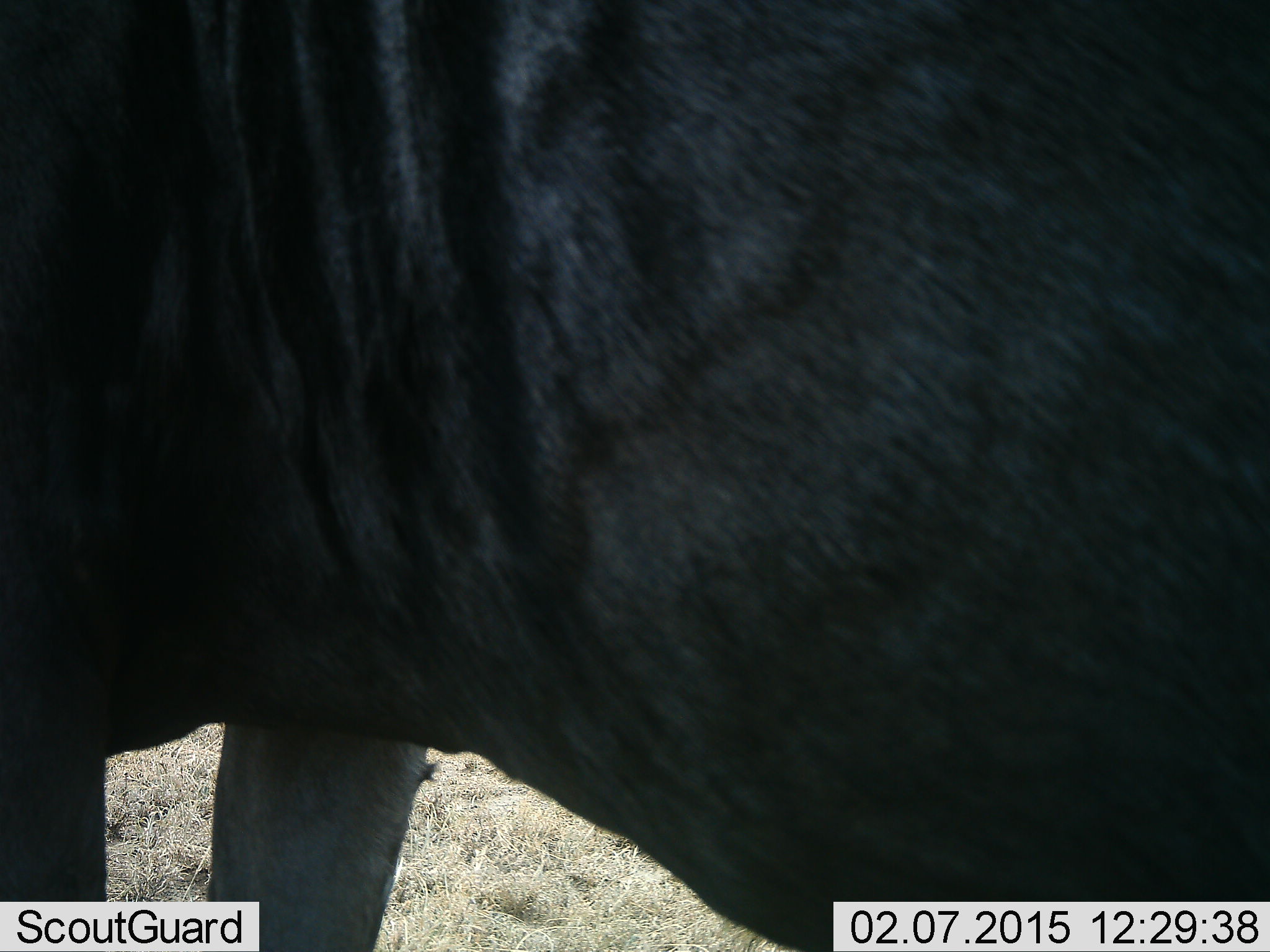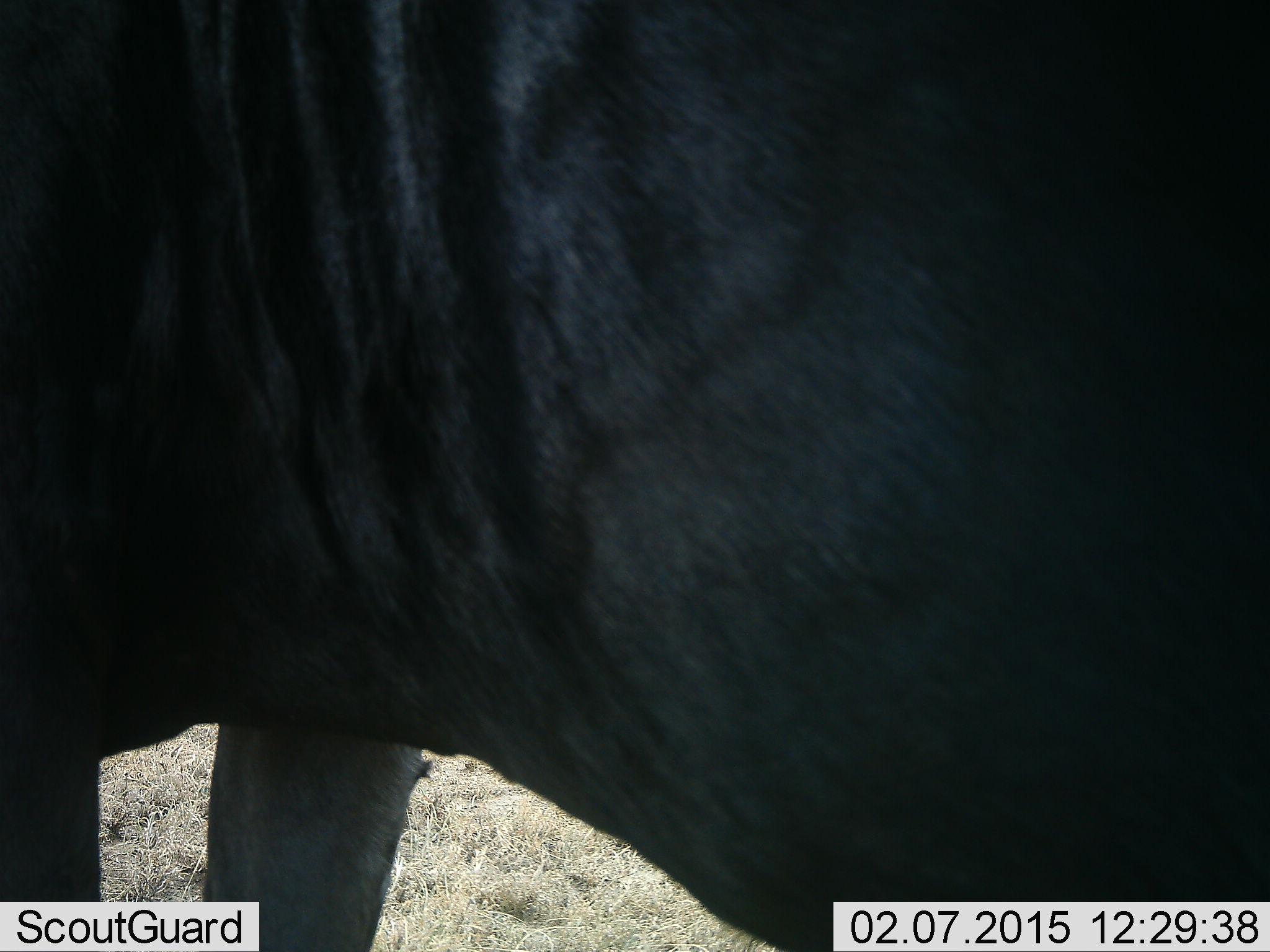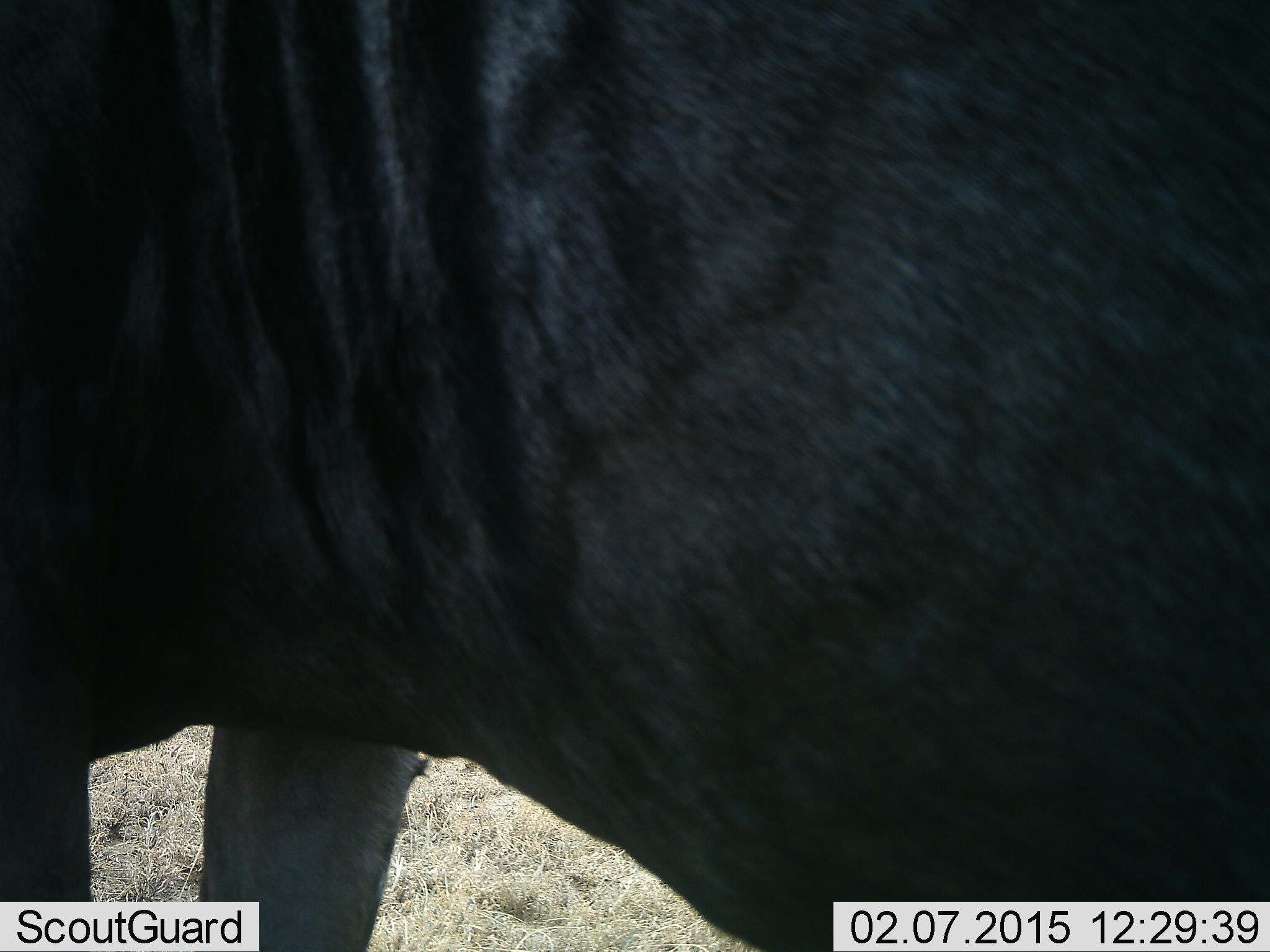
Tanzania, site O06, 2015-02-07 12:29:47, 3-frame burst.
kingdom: Animalia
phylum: Chordata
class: Mammalia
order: Artiodactyla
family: Bovidae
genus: Connochaetes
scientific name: Connochaetes taurinus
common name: blue wildebeest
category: wildebeest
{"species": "wildebeest (blue wildebeest) (Connochaetes taurinus)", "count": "1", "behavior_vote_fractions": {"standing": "100%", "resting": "0%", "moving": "0%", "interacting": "0%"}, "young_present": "0%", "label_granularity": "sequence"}